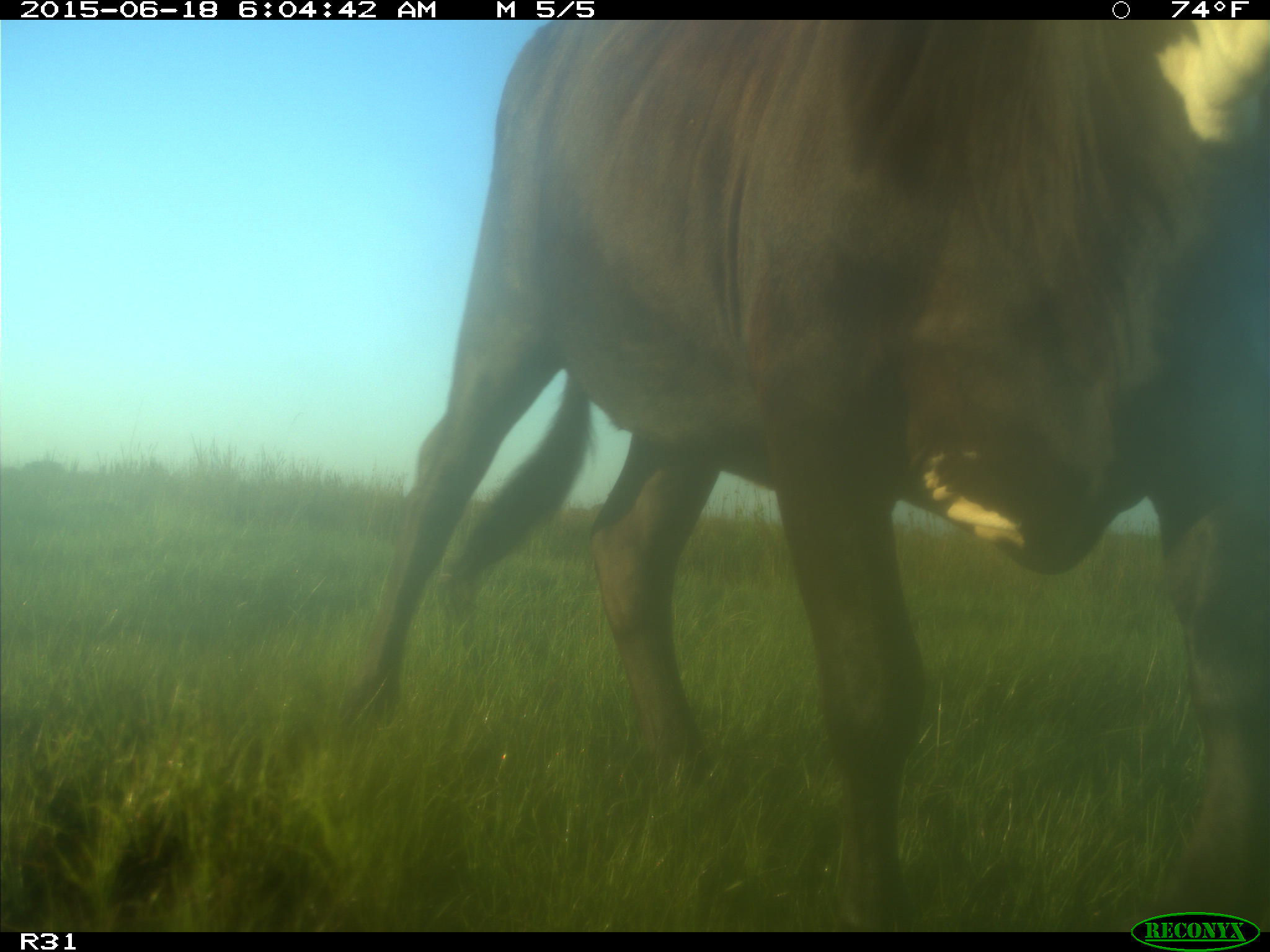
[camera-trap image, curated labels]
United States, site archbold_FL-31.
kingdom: Animalia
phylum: Chordata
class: Mammalia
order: Artiodactyla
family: Bovidae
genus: Bos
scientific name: Bos taurus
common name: domestic cow